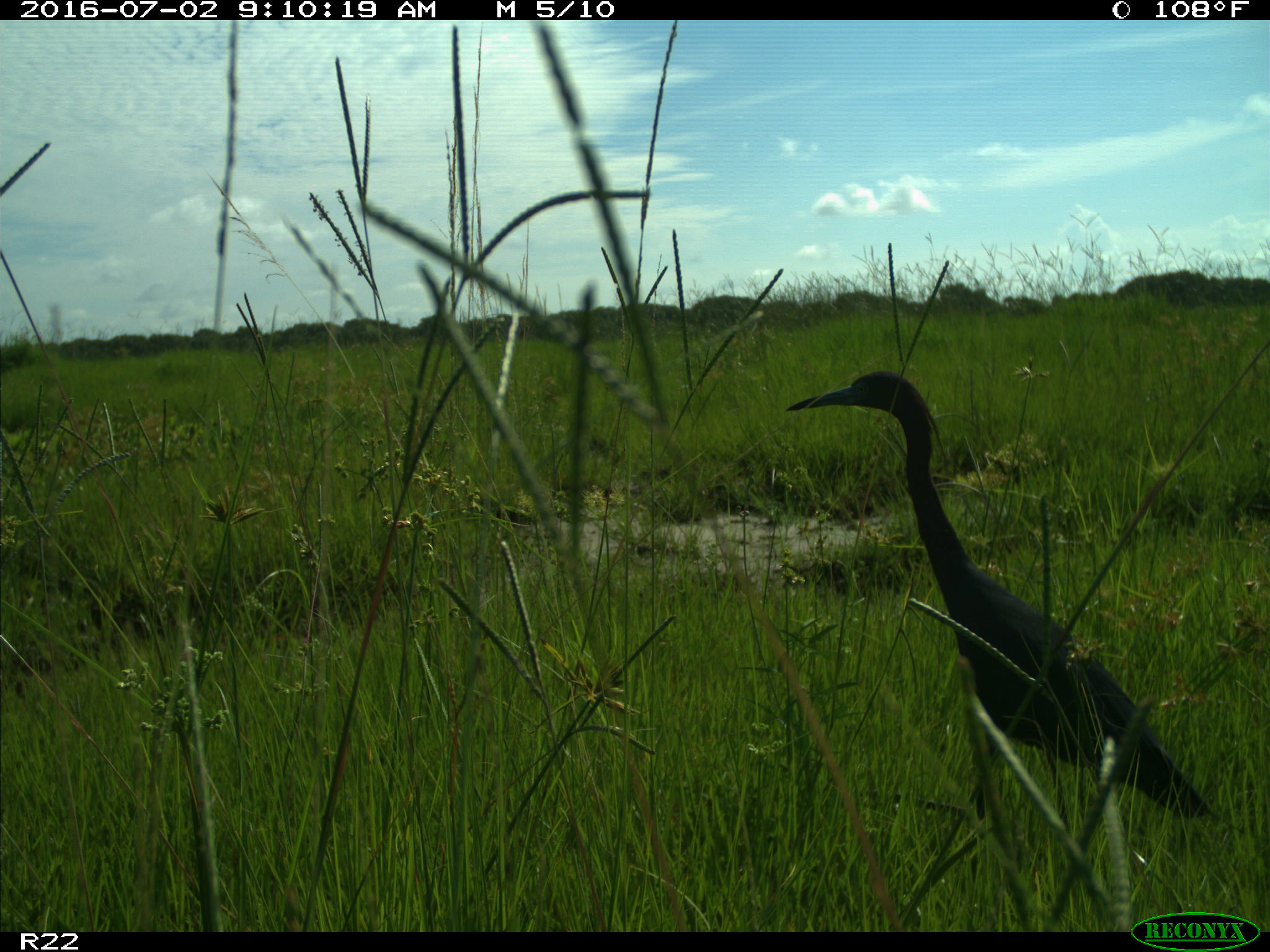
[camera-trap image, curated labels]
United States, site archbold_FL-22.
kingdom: Animalia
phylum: Chordata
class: Aves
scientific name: Aves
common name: birds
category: unidentified bird